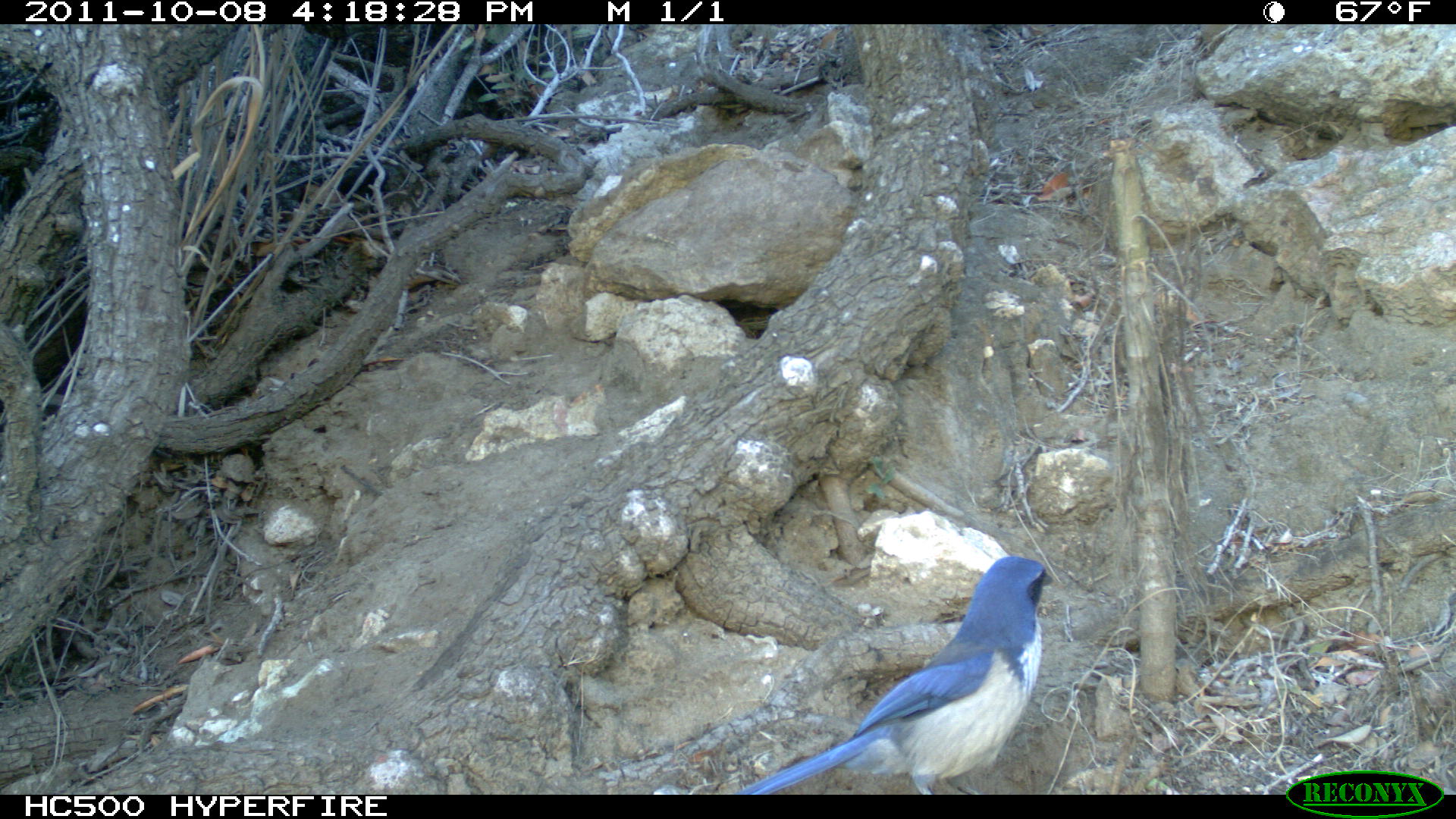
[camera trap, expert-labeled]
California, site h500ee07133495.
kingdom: Animalia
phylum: Chordata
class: Aves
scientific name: Aves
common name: bird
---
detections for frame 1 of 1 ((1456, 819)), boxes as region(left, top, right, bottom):
bird: region(733, 554, 1056, 794)